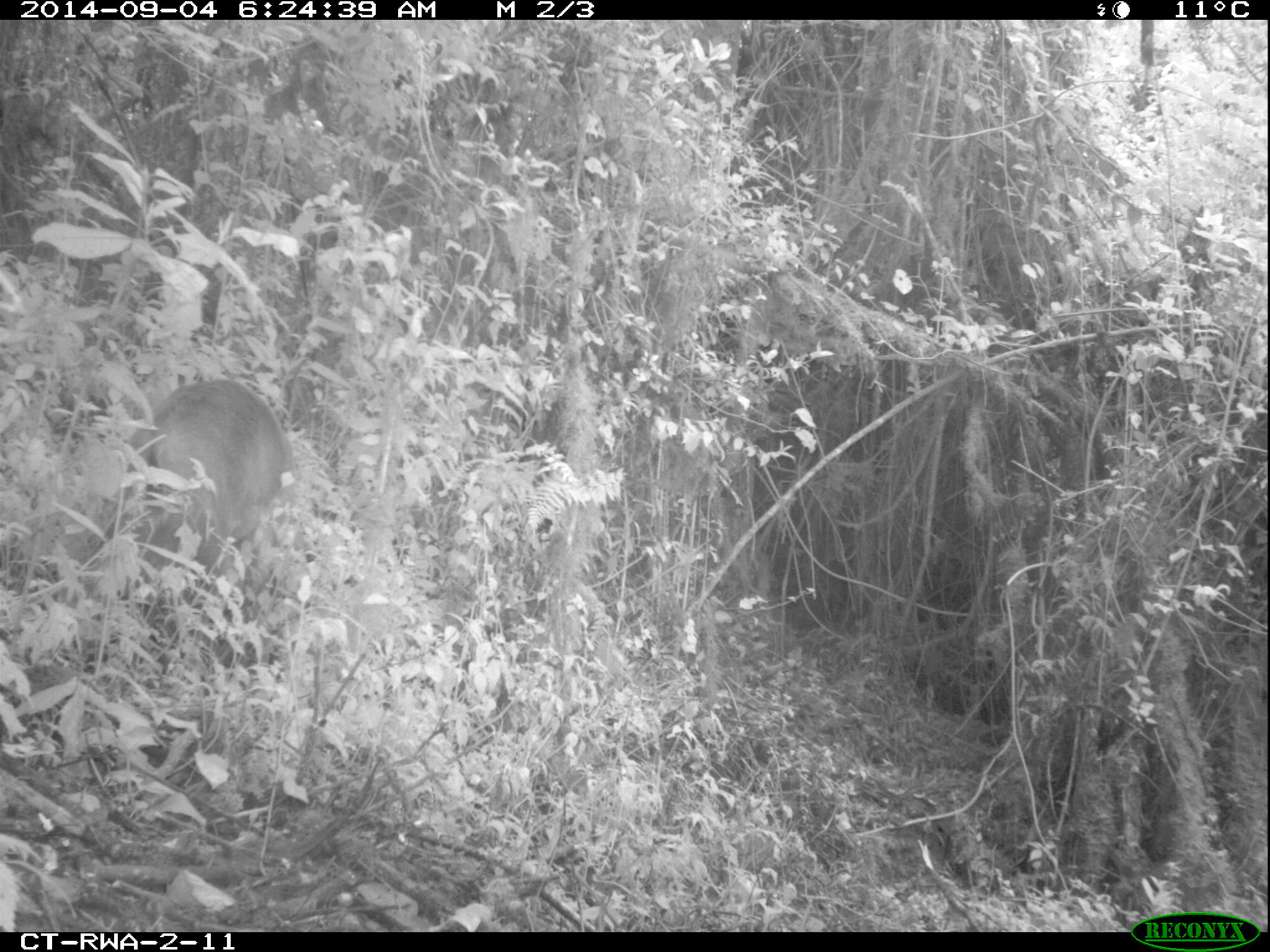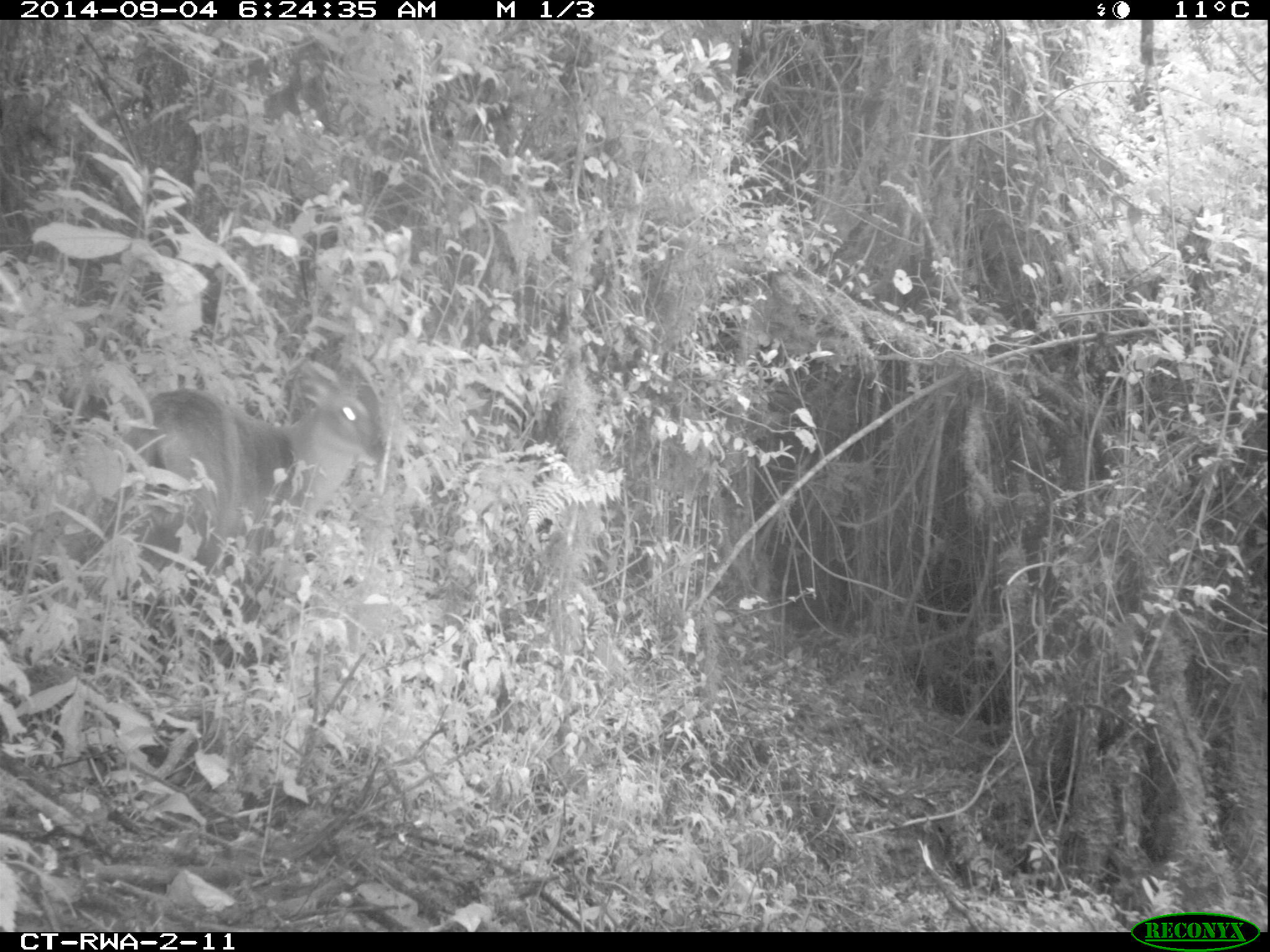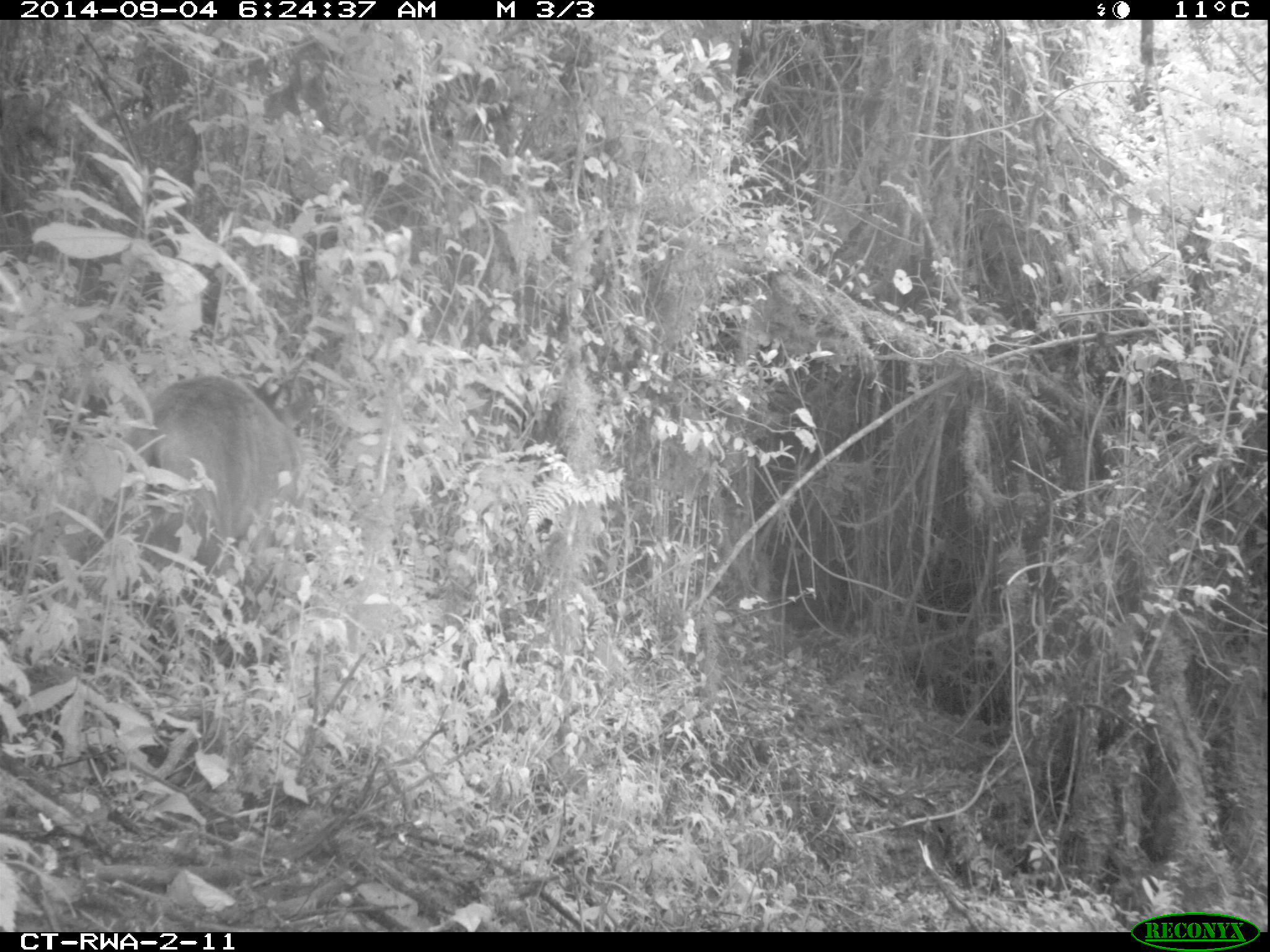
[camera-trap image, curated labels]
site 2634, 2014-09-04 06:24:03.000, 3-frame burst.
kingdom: Animalia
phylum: Chordata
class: Mammalia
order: Artiodactyla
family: Bovidae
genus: Cephalophus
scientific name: Cephalophus nigrifrons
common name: black-fronted duiker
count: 1